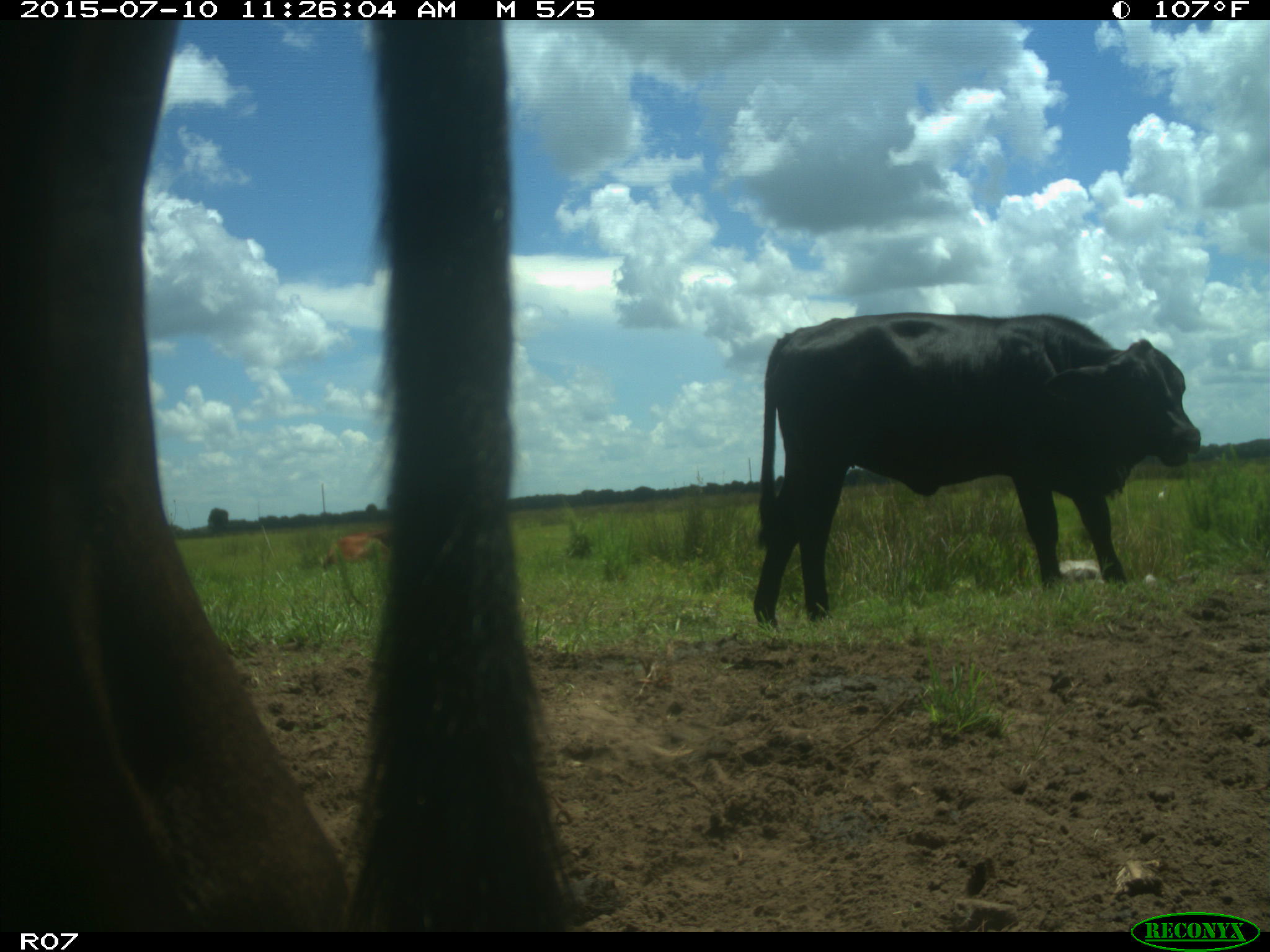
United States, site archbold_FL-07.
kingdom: Animalia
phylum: Chordata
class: Mammalia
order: Artiodactyla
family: Bovidae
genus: Bos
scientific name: Bos taurus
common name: domestic cow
Bos taurus (domestic cow).